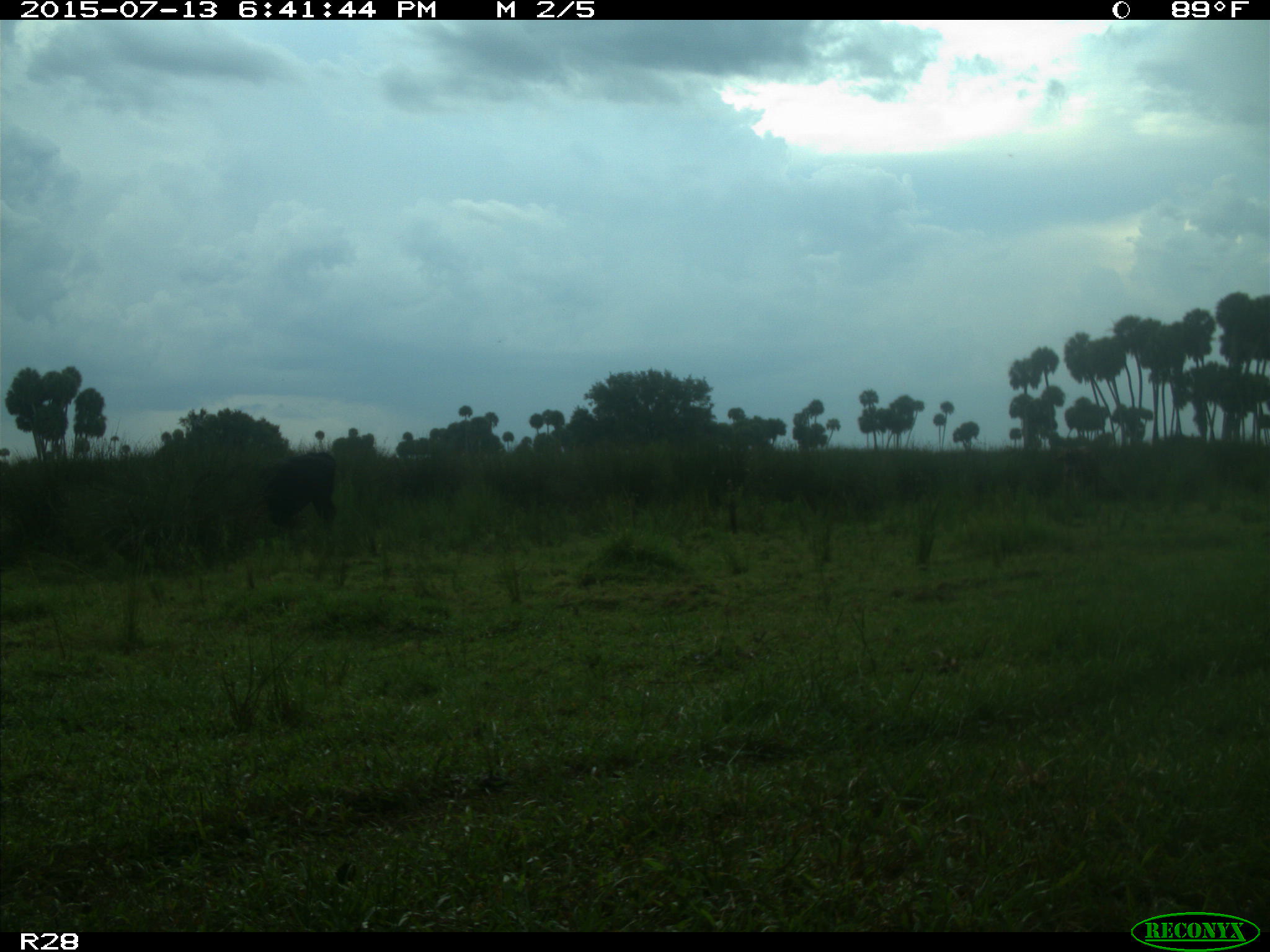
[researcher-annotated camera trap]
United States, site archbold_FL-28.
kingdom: Animalia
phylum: Chordata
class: Mammalia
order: Artiodactyla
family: Bovidae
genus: Bos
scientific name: Bos taurus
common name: domestic cow